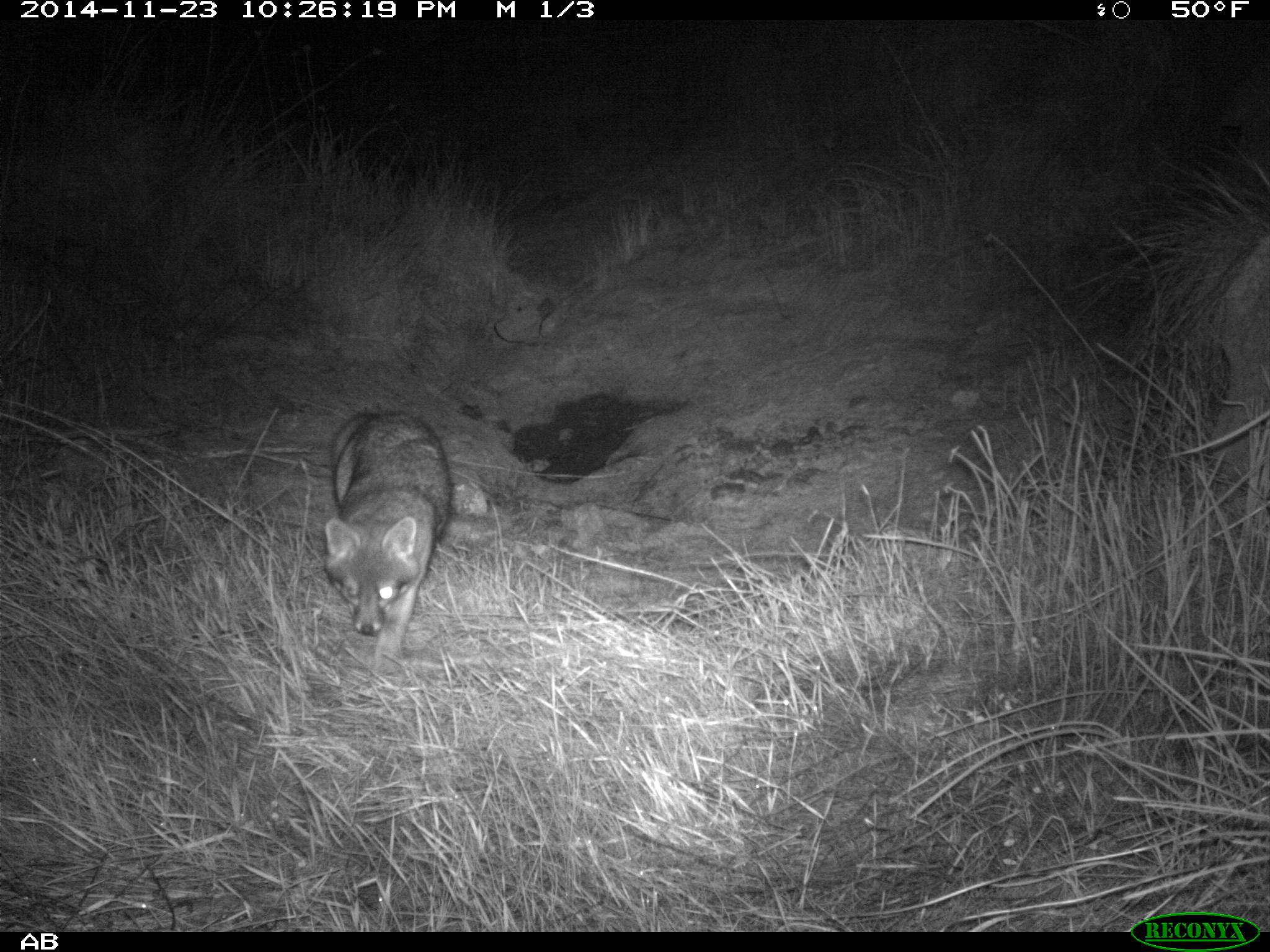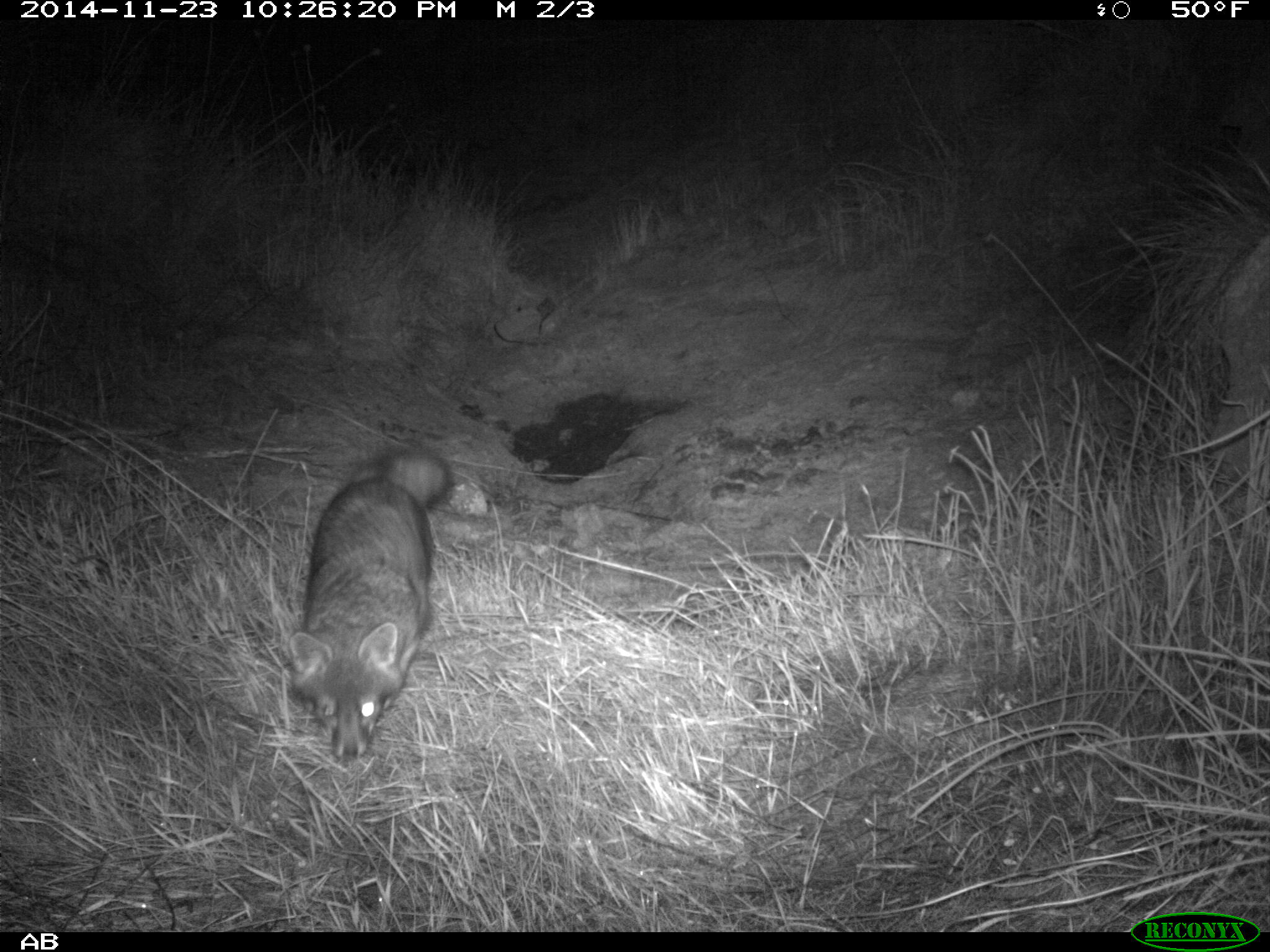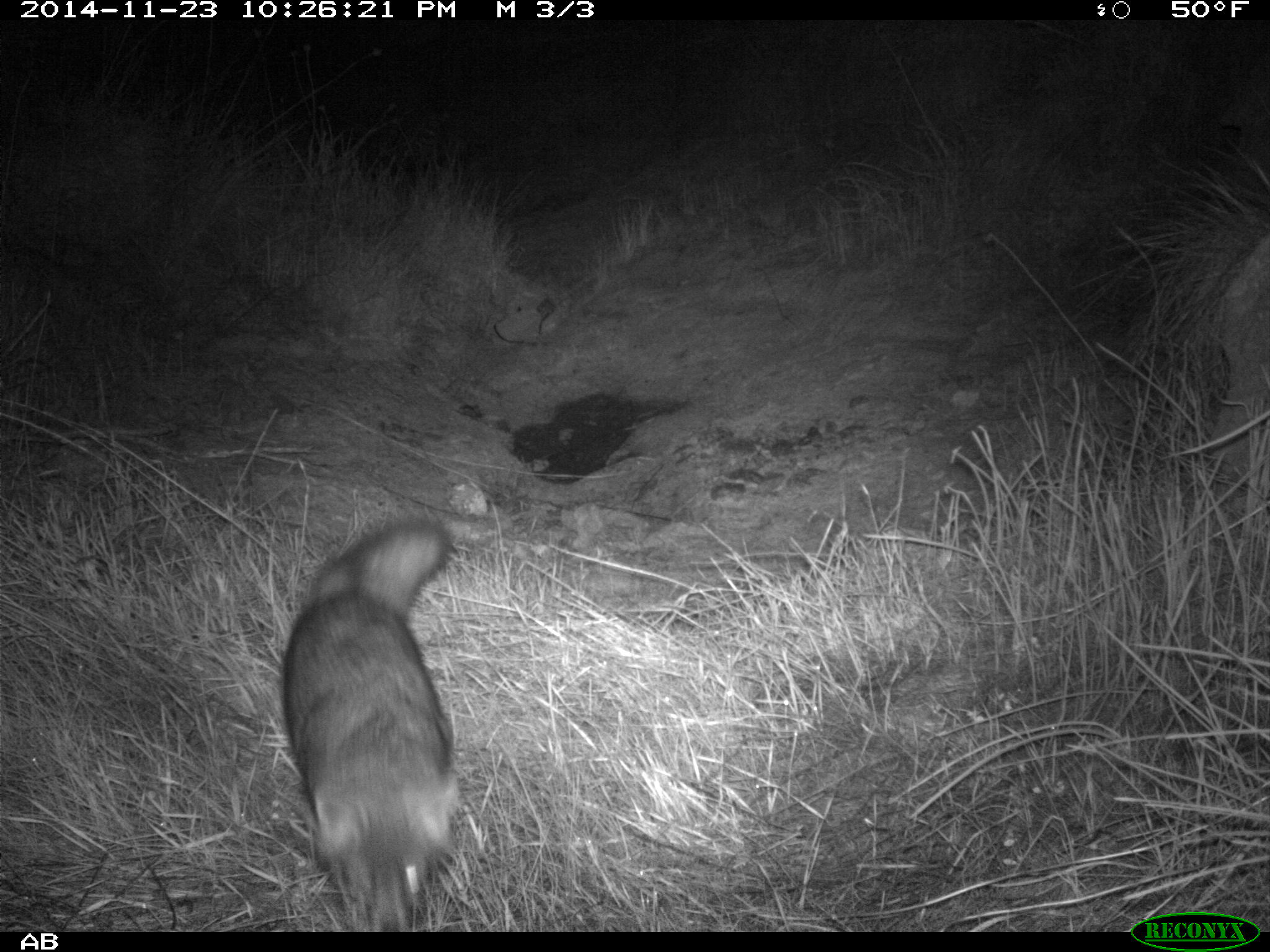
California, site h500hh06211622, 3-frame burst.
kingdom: Animalia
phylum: Chordata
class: Mammalia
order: Carnivora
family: Canidae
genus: Urocyon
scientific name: Urocyon littoralis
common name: island fox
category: fox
Fox (island fox) (Urocyon littoralis).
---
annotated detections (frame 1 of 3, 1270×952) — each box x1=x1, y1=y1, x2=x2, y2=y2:
fox: x1=324, y1=410, x2=453, y2=674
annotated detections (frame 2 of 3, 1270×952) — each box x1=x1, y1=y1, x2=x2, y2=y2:
fox: x1=286, y1=445, x2=455, y2=759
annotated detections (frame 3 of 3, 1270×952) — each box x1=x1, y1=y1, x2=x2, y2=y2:
fox: x1=282, y1=517, x2=457, y2=932